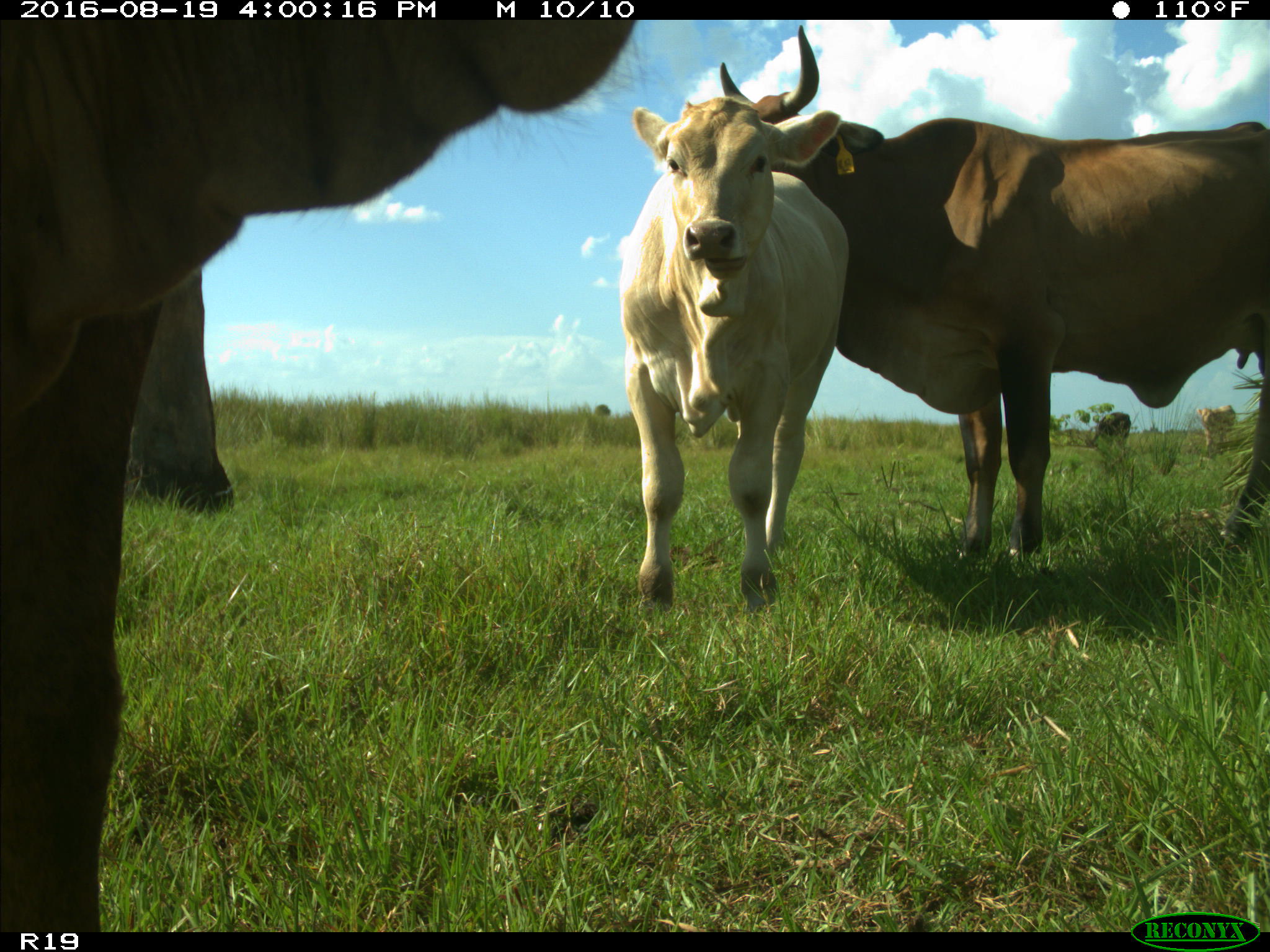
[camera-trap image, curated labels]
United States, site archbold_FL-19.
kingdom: Animalia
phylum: Chordata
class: Mammalia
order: Artiodactyla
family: Bovidae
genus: Bos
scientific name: Bos taurus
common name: domestic cow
Bos taurus (domestic cow).